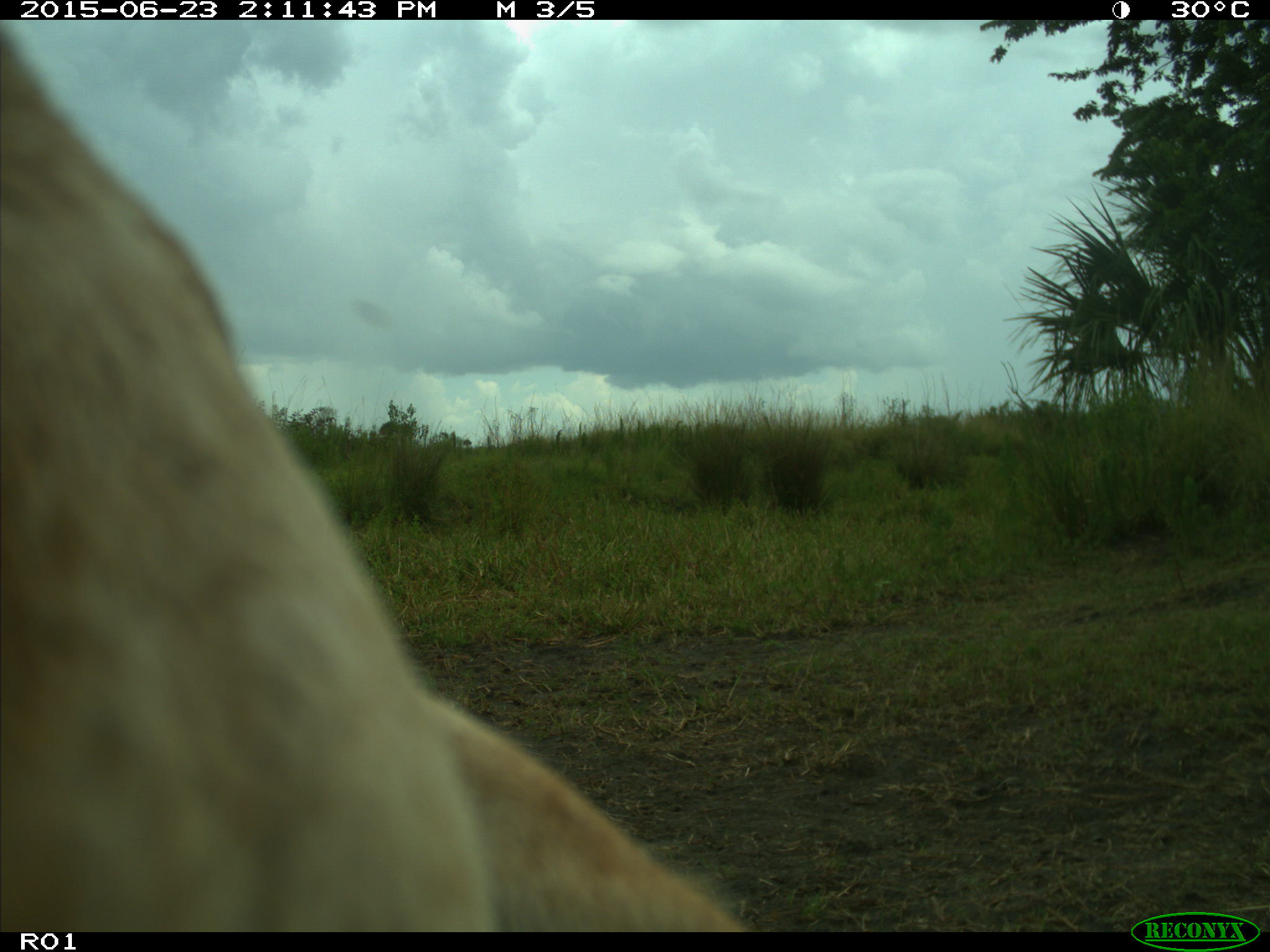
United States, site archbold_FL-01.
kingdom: Animalia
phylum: Chordata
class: Mammalia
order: Artiodactyla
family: Bovidae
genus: Bos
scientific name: Bos taurus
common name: domestic cow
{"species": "Bos taurus (domestic cow)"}